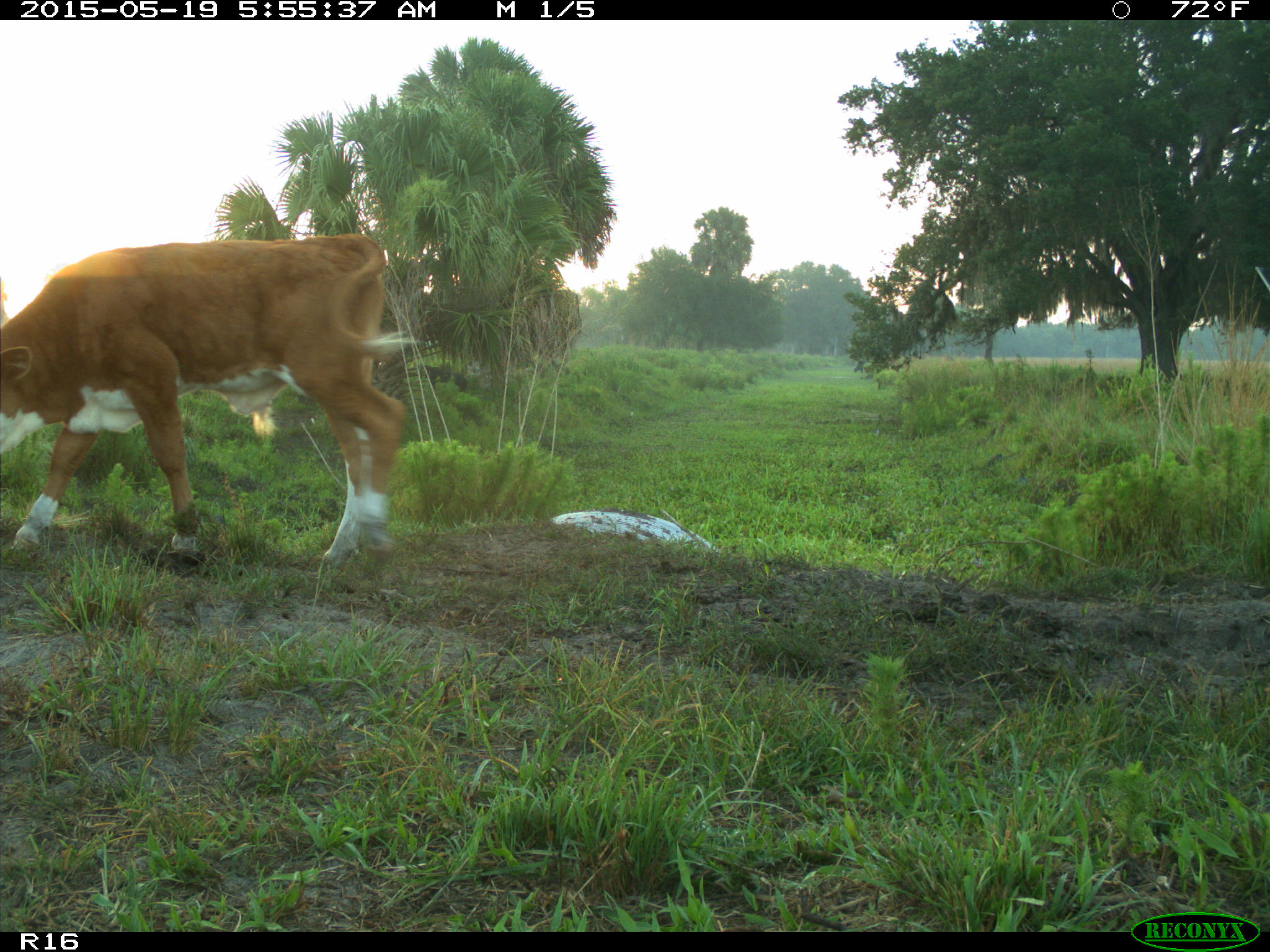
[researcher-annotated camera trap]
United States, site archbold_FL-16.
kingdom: Animalia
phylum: Chordata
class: Mammalia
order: Artiodactyla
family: Suidae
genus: Sus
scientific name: Sus scrofa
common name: wild boar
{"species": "Sus scrofa (wild boar)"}